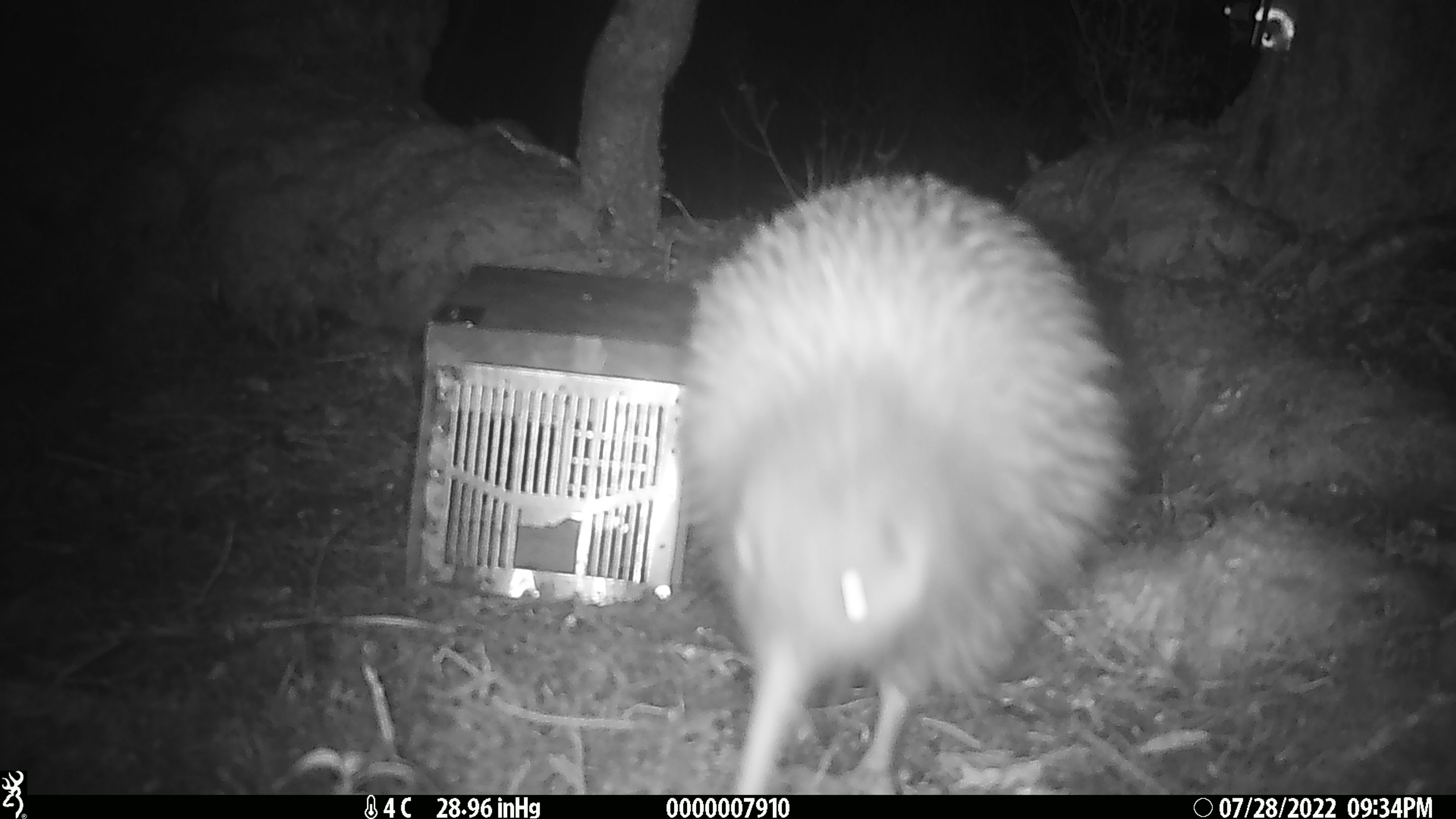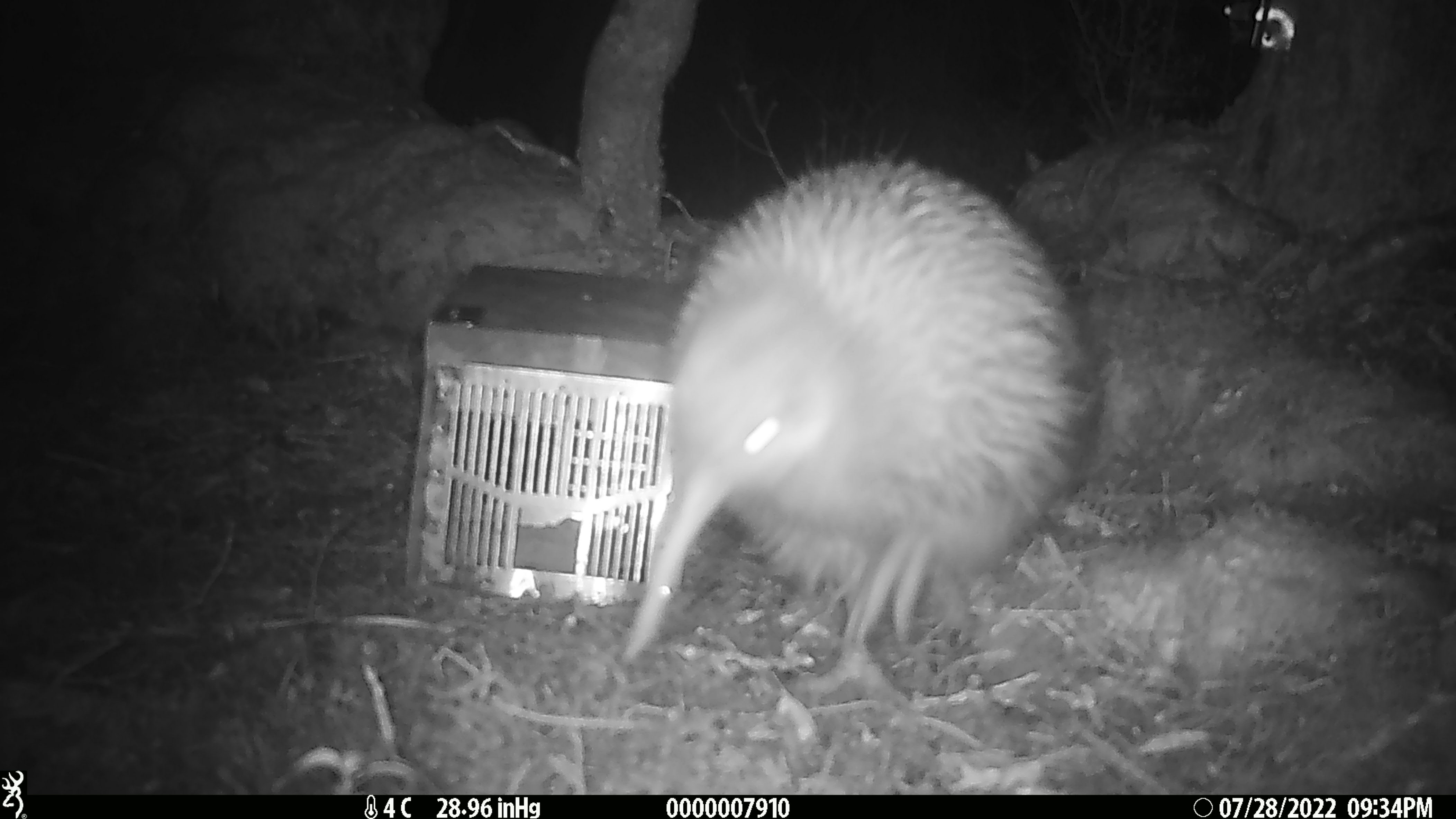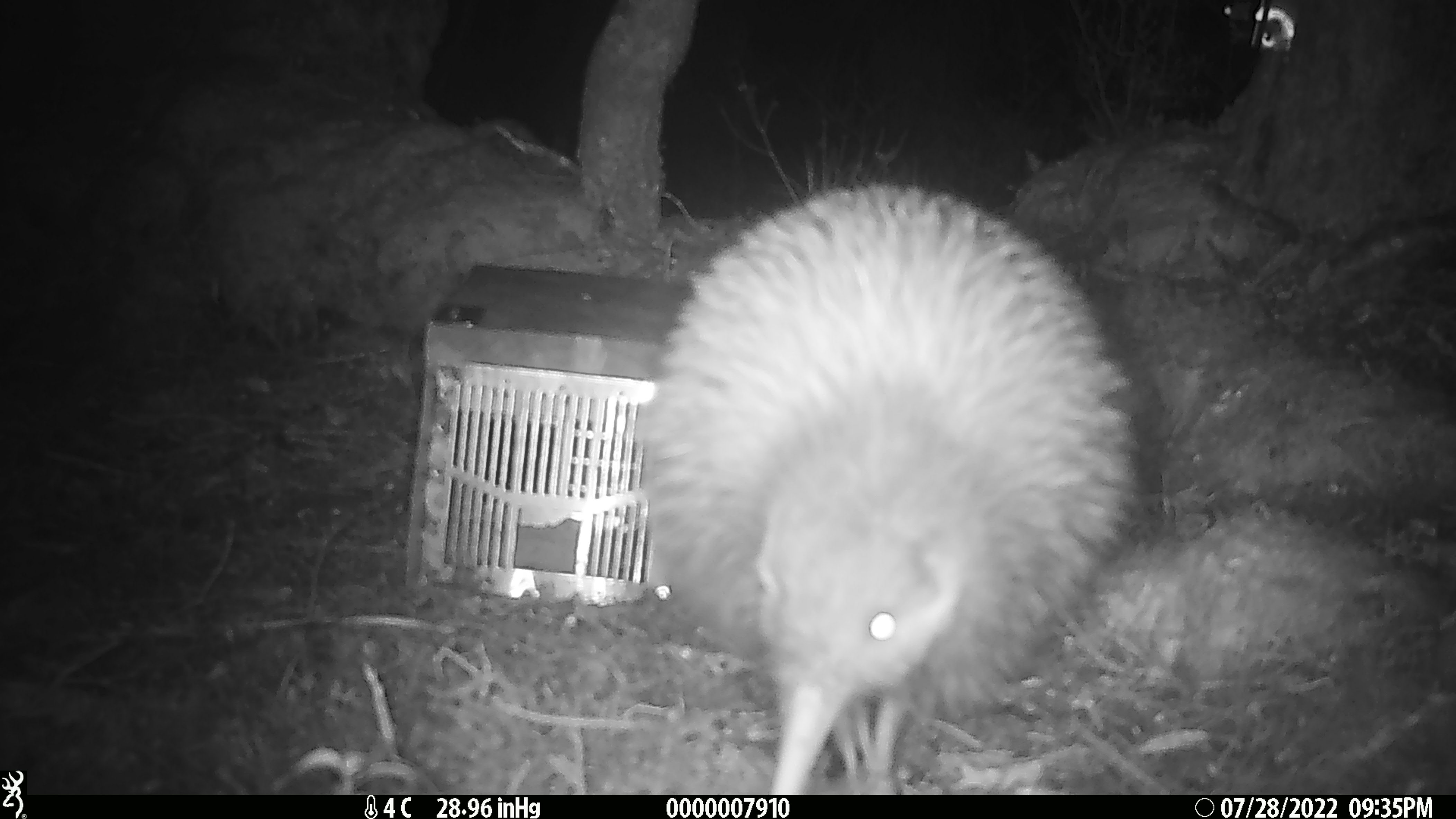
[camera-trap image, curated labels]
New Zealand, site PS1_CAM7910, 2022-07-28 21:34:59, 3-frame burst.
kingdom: Animalia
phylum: Chordata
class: Aves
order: Apterygiformes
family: Apterygidae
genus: Apteryx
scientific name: Apteryx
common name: kiwi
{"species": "kiwi (Apteryx)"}